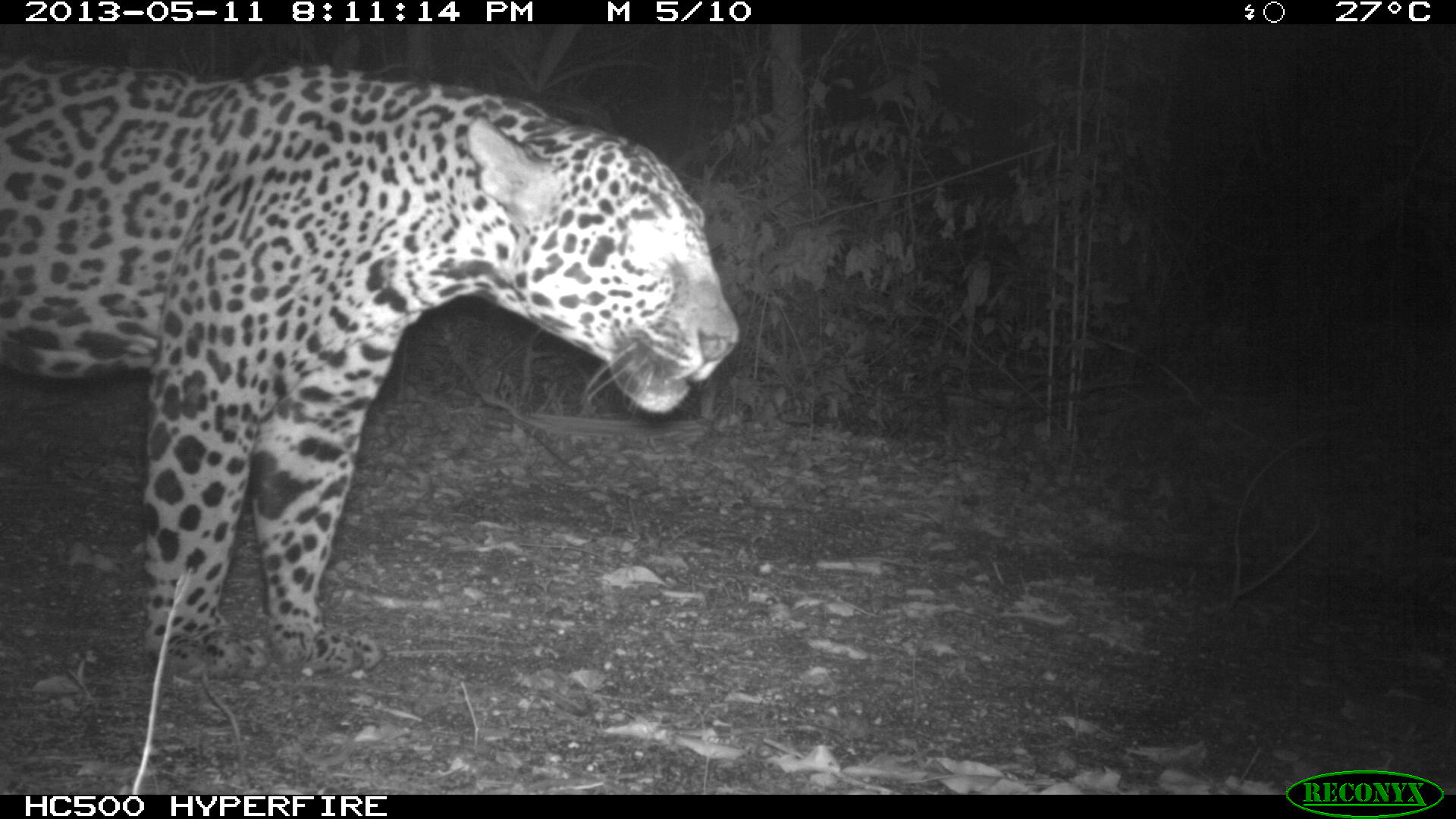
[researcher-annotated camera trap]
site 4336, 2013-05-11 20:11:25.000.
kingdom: Animalia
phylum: Chordata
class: Mammalia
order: Carnivora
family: Felidae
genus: Panthera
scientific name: Panthera onca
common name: jaguar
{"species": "Panthera onca (jaguar)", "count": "1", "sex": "male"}